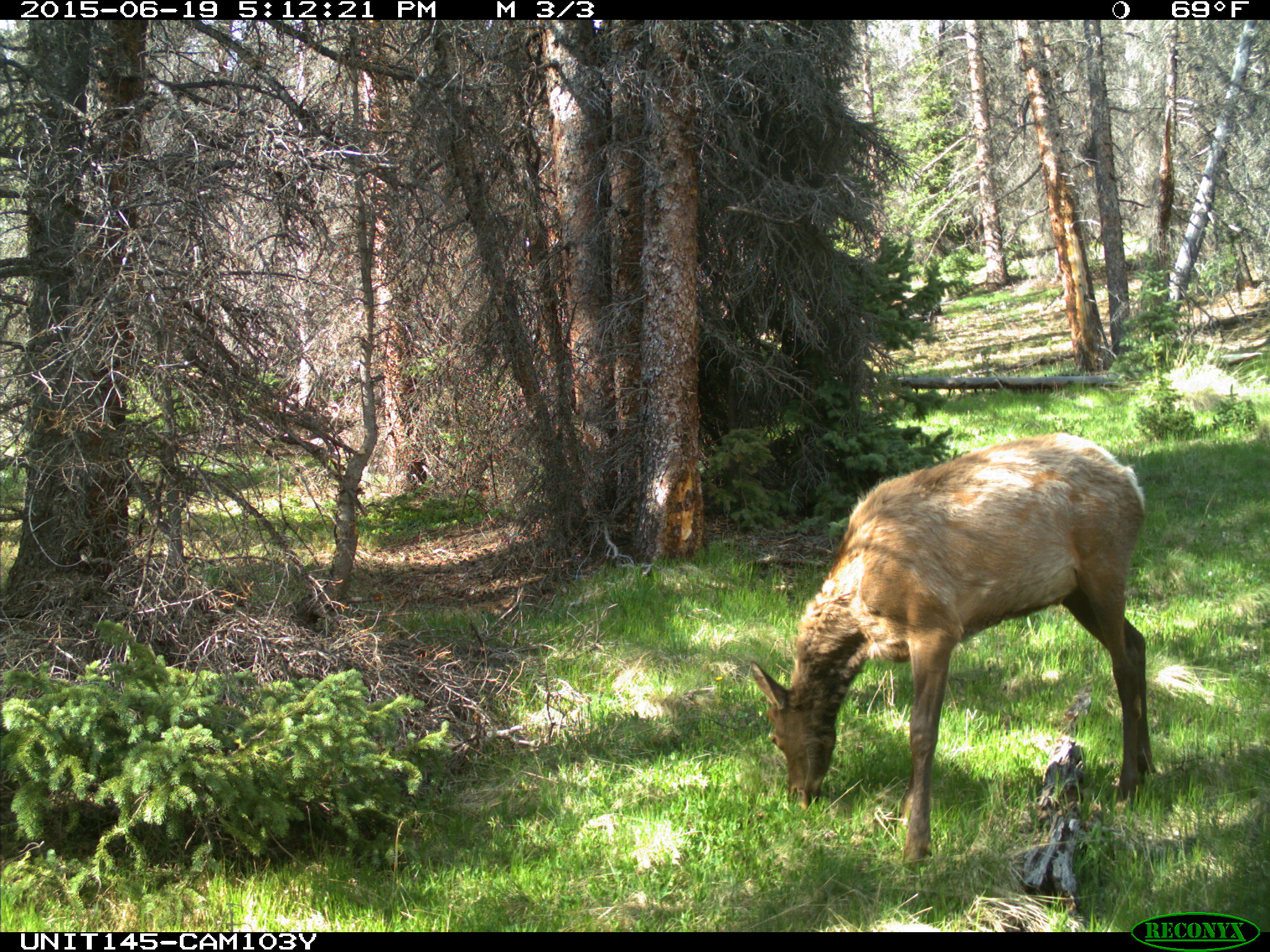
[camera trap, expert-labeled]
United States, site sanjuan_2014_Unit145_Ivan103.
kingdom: Animalia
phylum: Chordata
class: Mammalia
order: Artiodactyla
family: Cervidae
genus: Cervus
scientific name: Cervus elaphus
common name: red deer